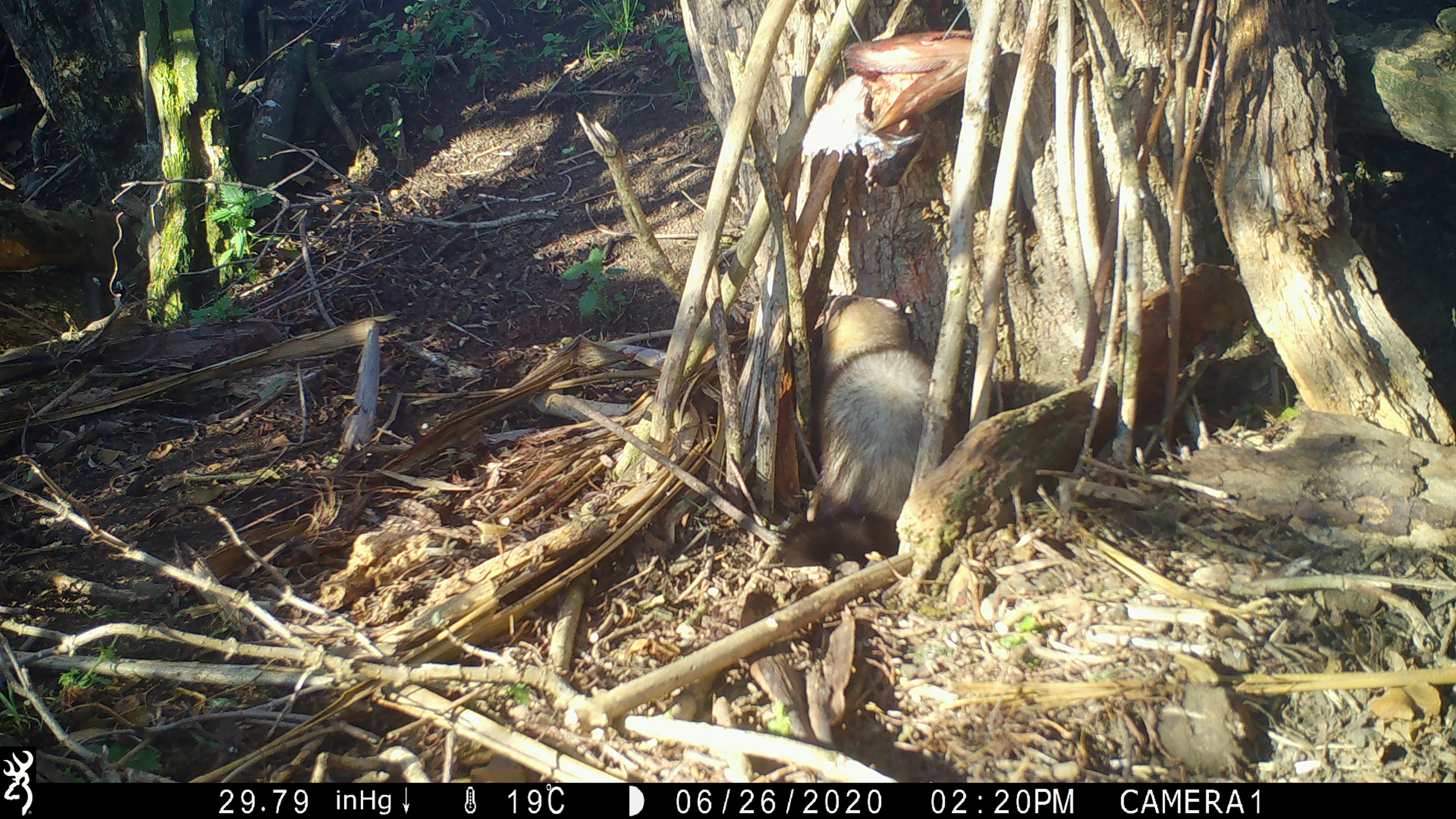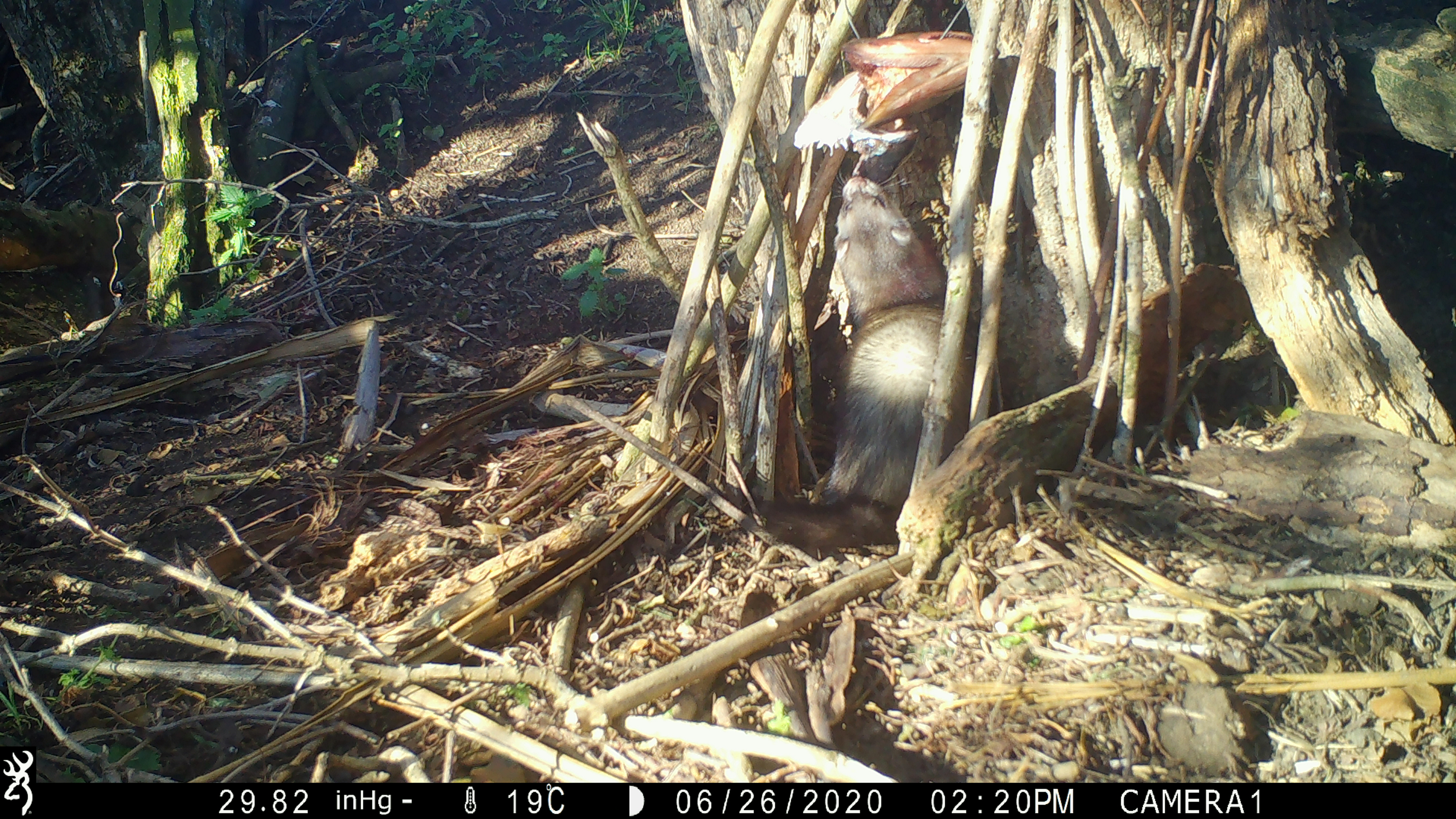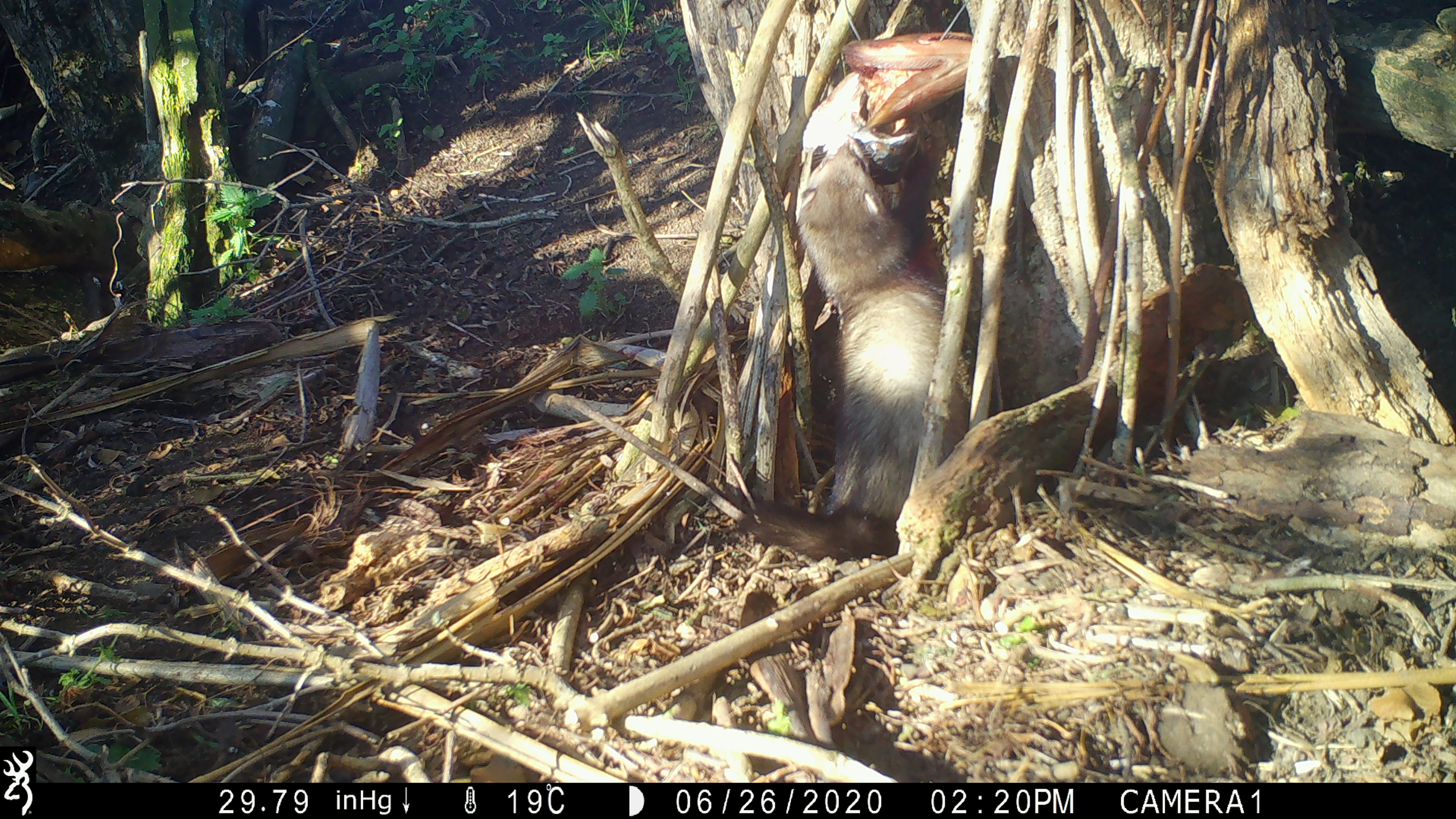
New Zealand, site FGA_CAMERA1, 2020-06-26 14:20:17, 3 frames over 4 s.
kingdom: Animalia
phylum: Chordata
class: Mammalia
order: Carnivora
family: Mustelidae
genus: Mustela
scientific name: Mustela furo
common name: ferret